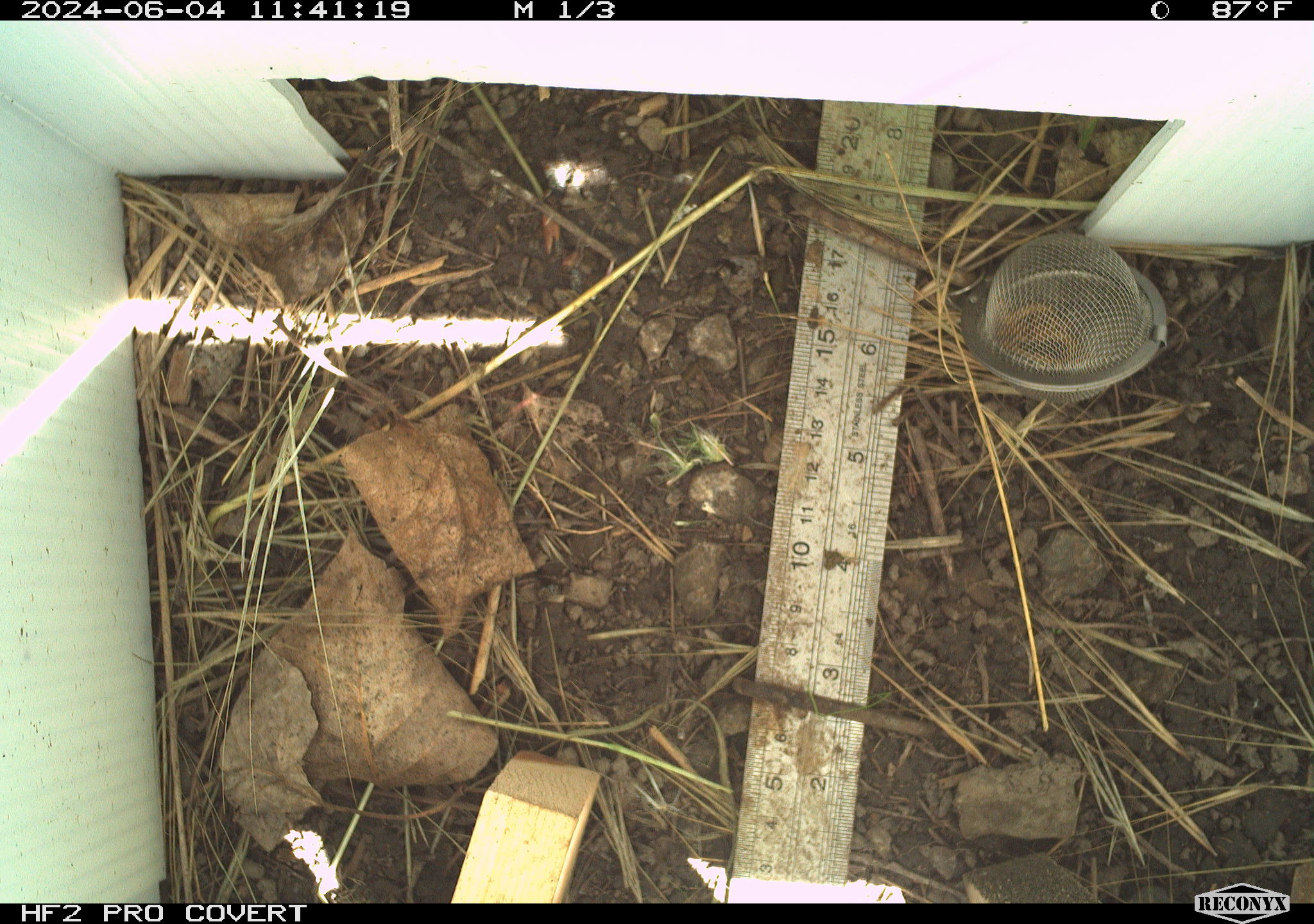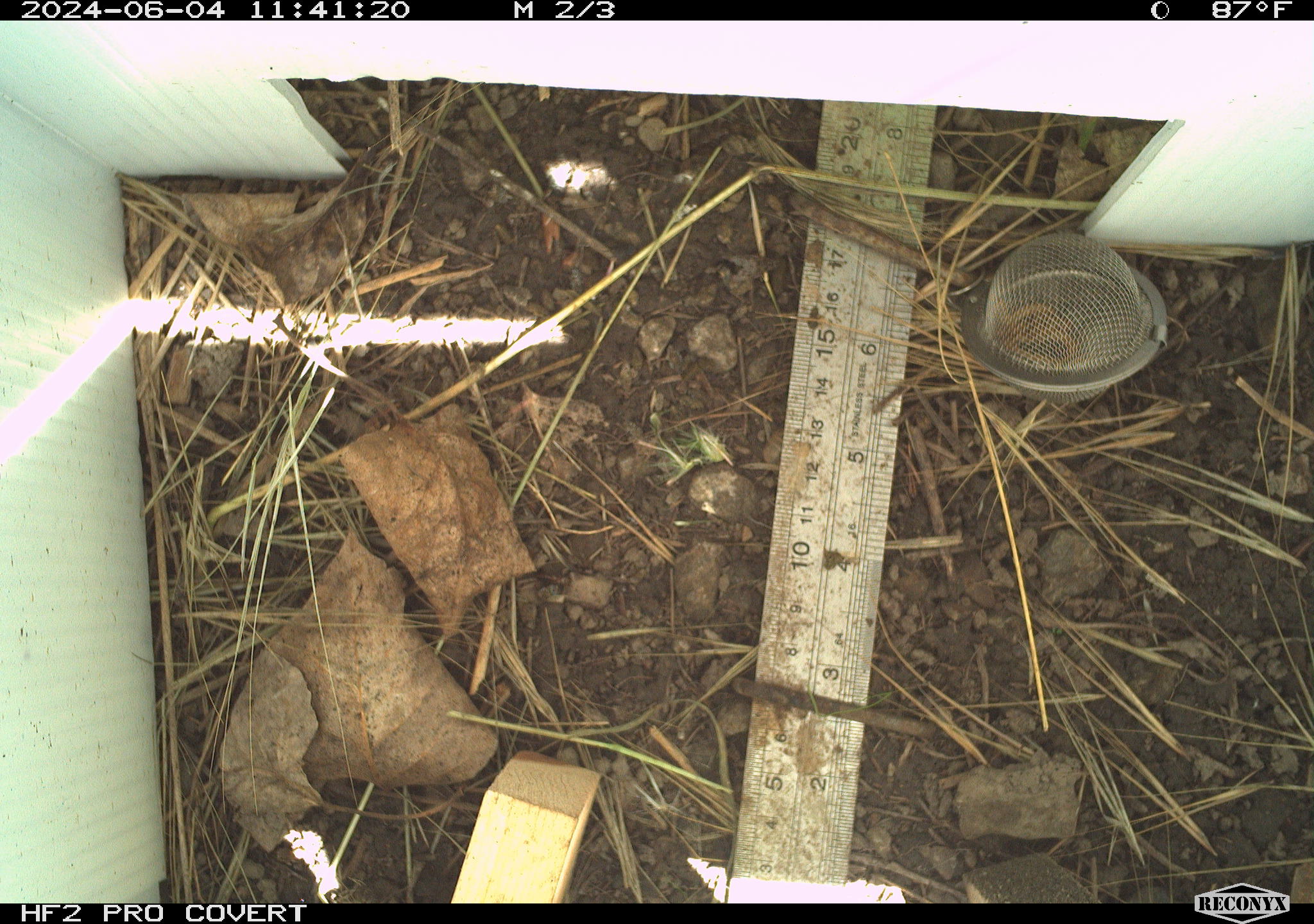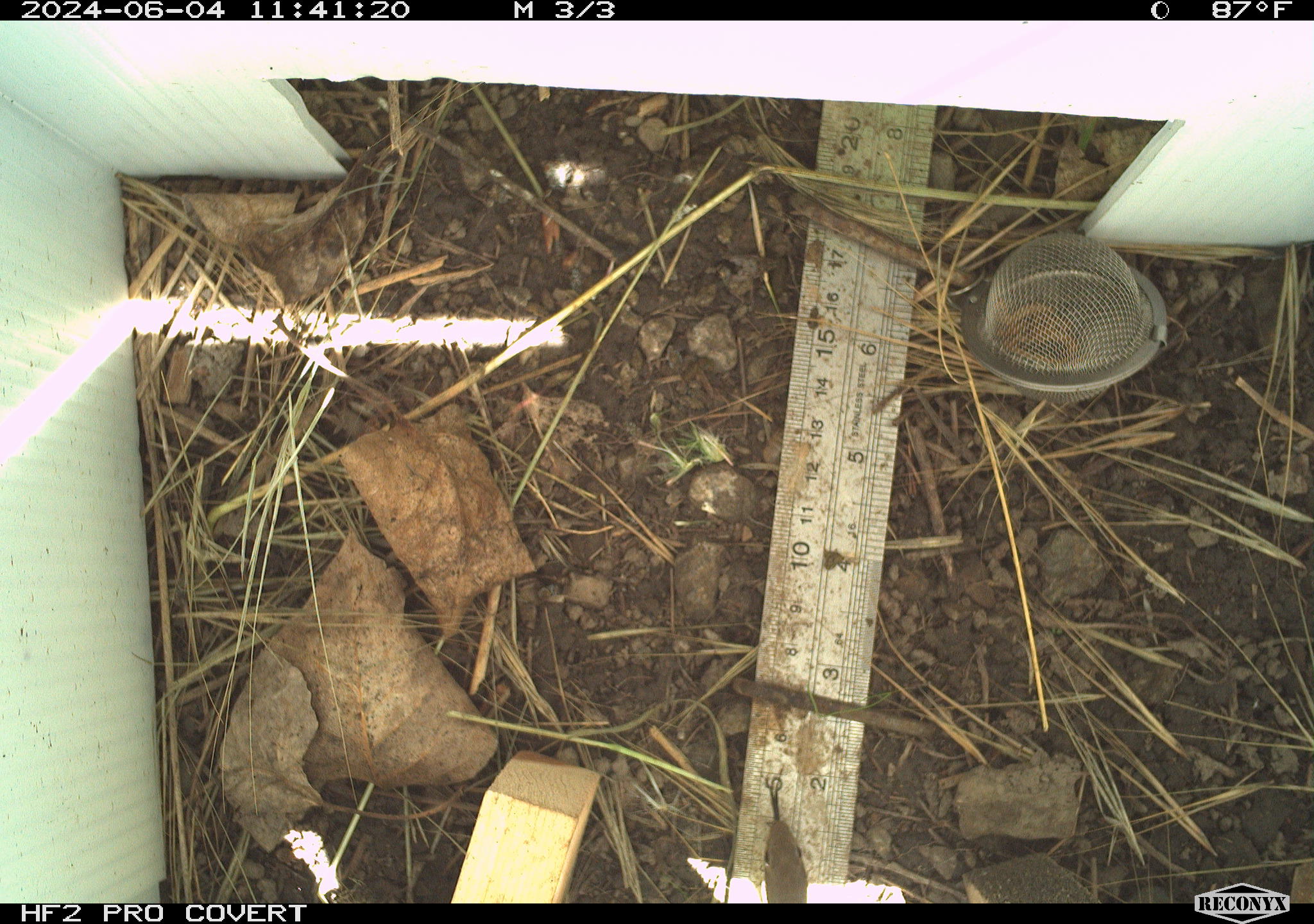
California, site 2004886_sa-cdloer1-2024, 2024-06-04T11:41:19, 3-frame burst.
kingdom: Animalia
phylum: Chordata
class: Reptilia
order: Squamata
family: Colubridae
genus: Coluber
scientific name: Coluber constrictor mormon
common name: western yellow-bellied racer